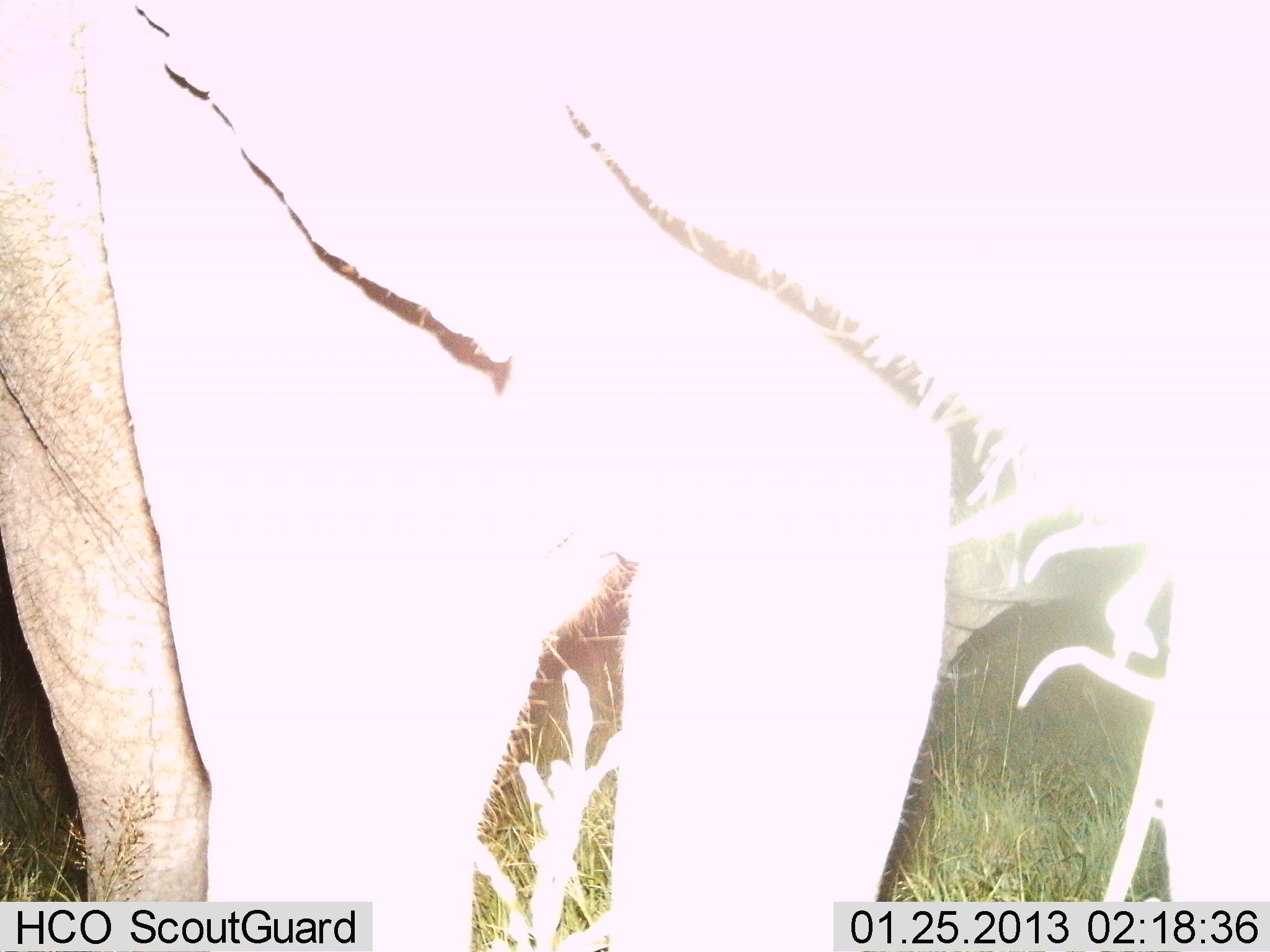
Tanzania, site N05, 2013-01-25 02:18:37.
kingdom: Animalia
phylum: Chordata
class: Mammalia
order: Proboscidea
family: Elephantidae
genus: Loxodonta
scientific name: Loxodonta africana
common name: african bush elephant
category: elephant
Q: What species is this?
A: Elephant (african bush elephant) (Loxodonta africana).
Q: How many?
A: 2.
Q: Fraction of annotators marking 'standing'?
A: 79%.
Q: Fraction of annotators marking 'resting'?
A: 0%.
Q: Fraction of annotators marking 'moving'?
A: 29%.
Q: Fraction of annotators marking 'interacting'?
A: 0%.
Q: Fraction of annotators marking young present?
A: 0%.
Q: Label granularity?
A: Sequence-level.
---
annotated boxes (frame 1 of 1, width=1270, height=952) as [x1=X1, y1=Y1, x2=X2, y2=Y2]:
animal: [x1=1, y1=7, x2=1270, y2=948]